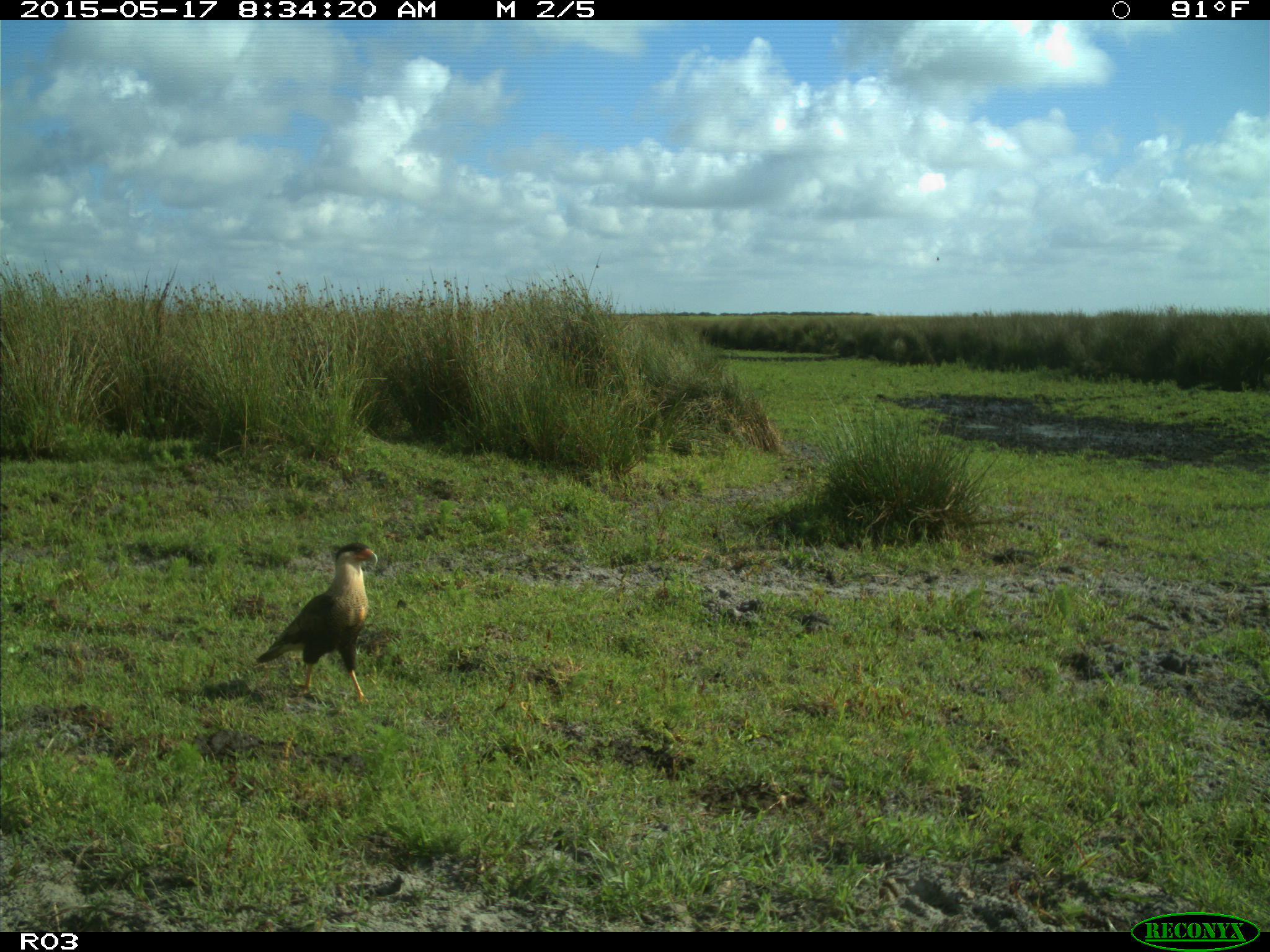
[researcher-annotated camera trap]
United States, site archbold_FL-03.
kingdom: Animalia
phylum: Chordata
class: Aves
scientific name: Aves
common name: birds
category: unidentified bird